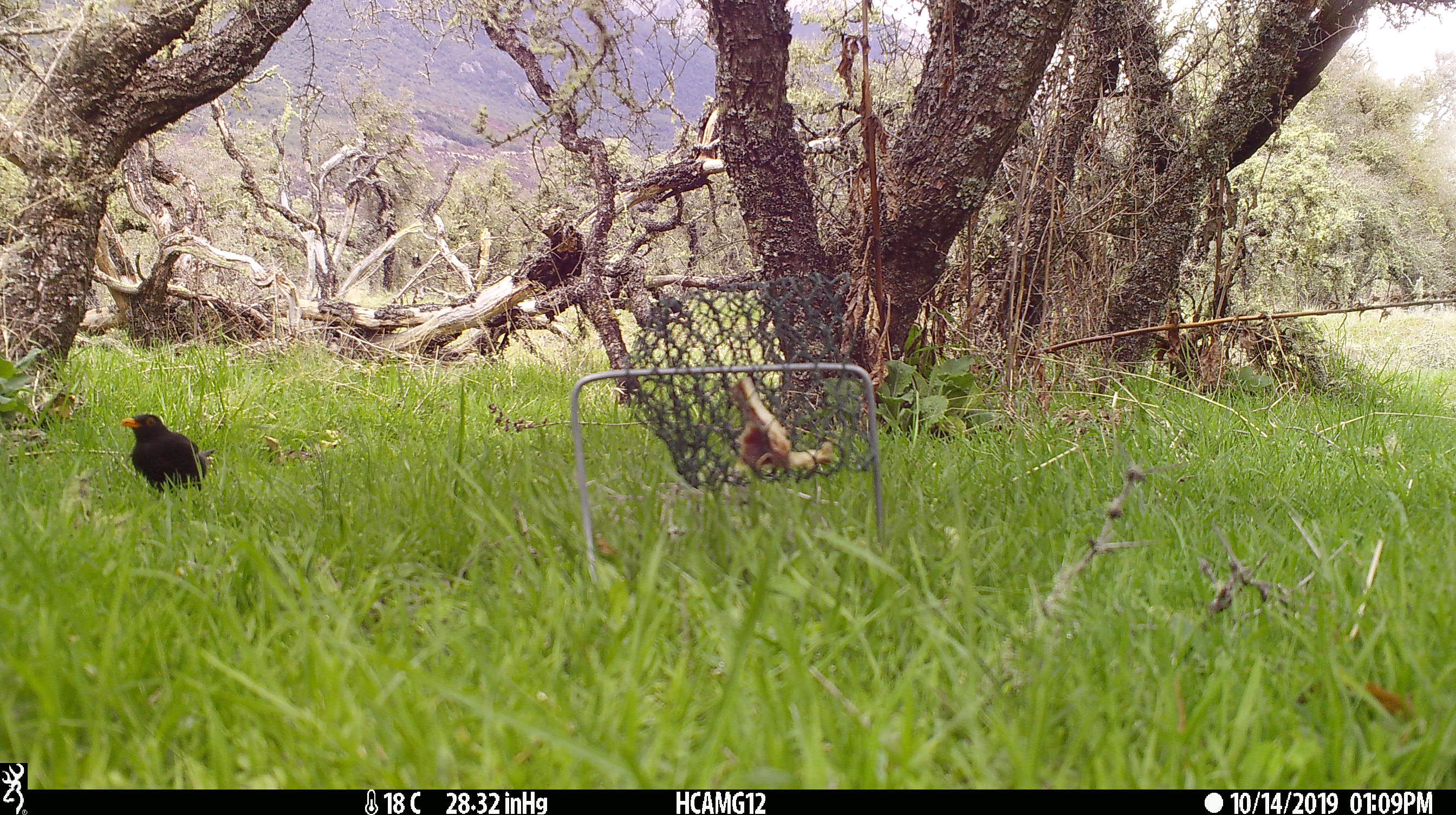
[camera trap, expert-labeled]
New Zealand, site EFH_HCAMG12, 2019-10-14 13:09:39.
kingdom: Animalia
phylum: Chordata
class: Aves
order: Passeriformes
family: Turdidae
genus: Turdus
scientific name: Turdus merula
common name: eurasian blackbird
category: blackbird